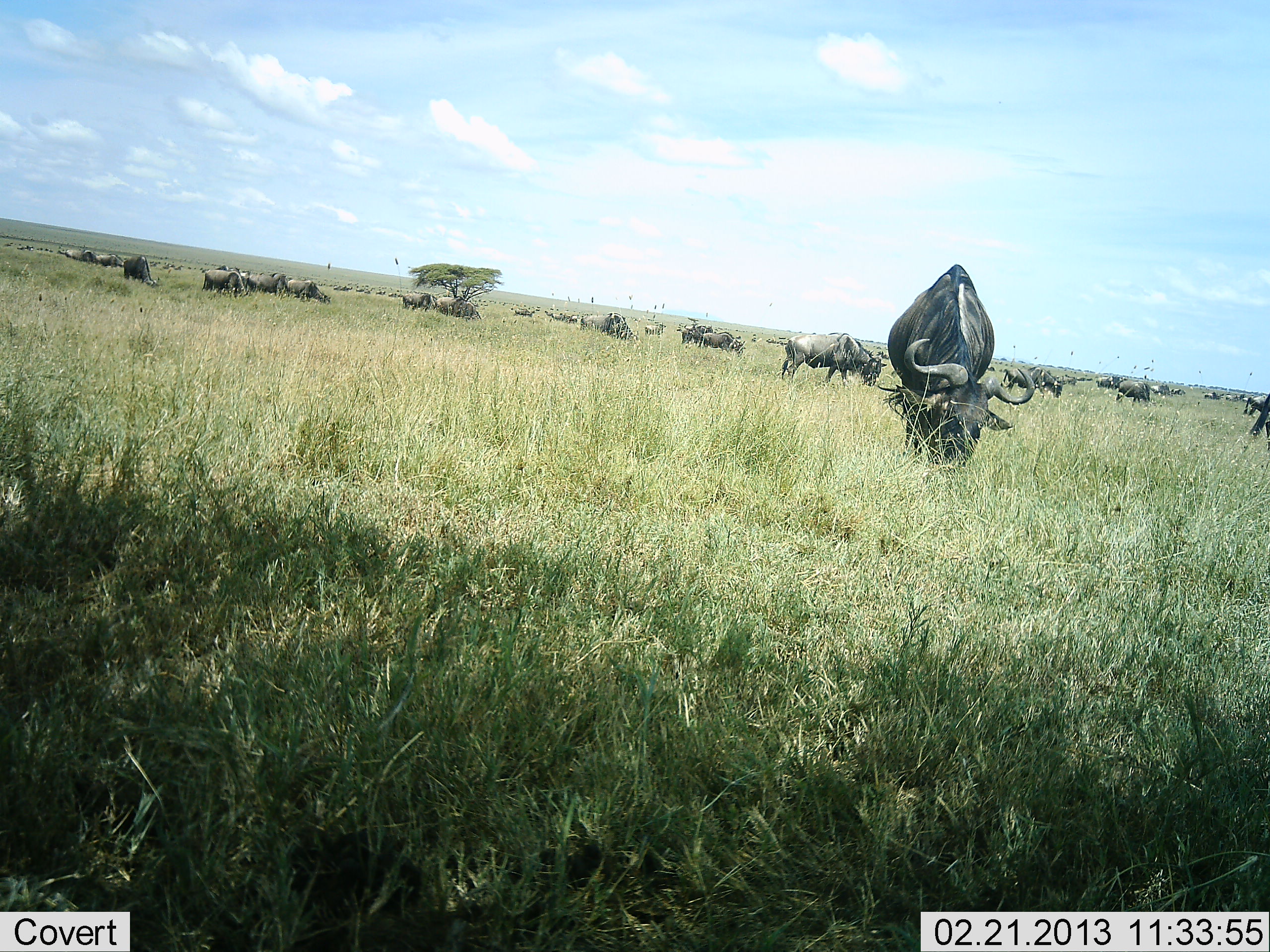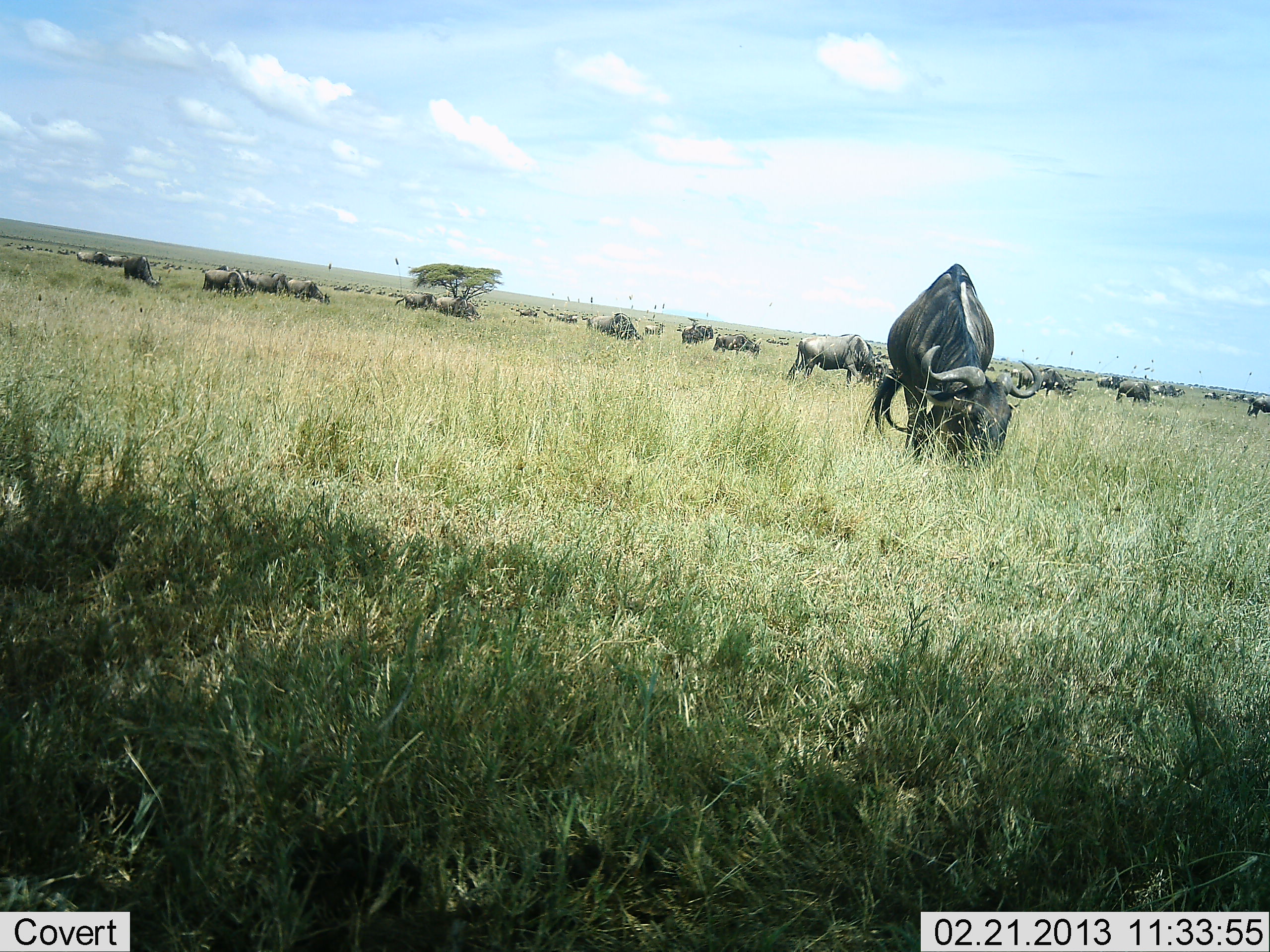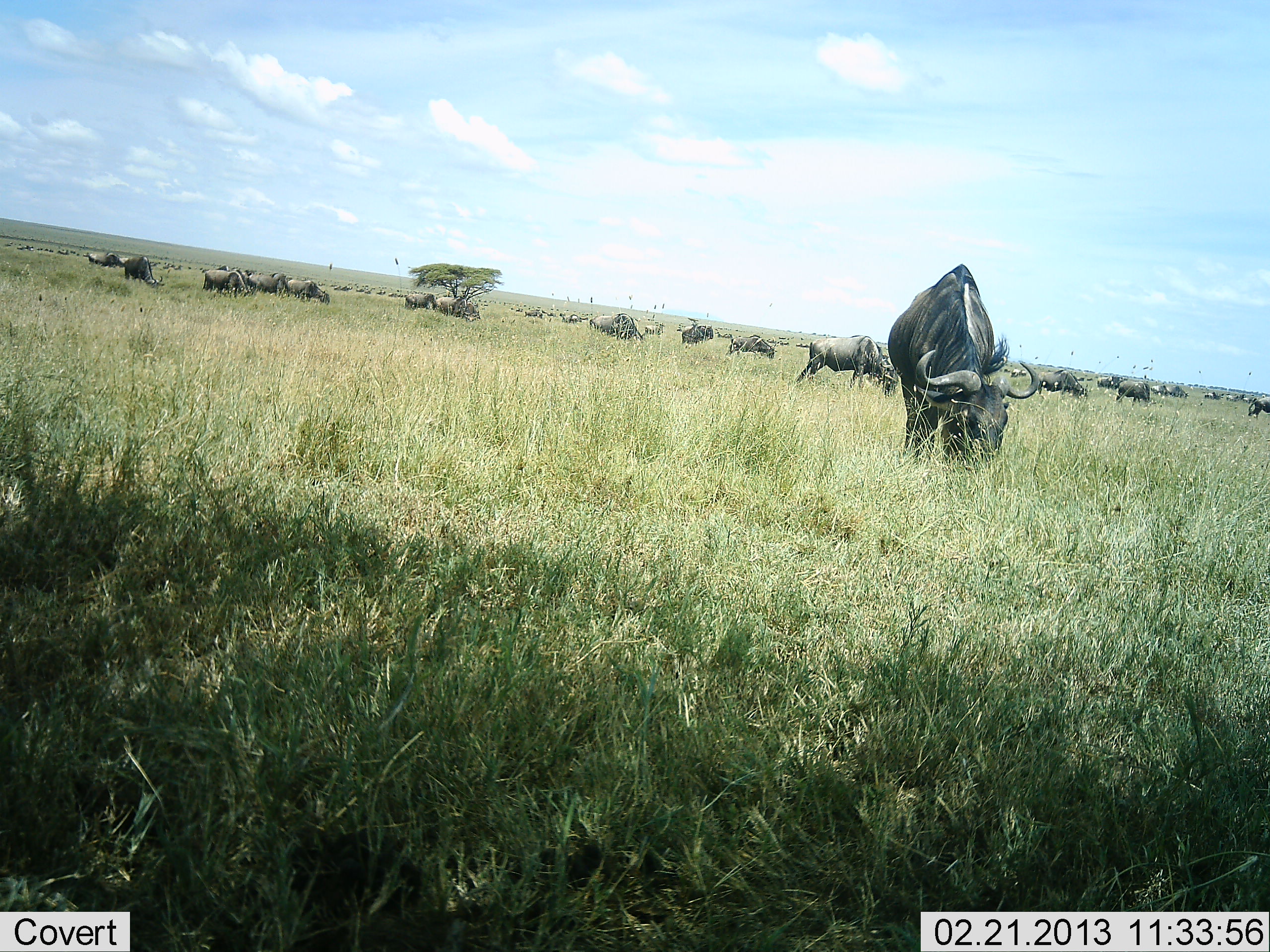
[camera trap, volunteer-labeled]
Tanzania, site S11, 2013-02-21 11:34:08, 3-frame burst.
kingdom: Animalia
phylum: Chordata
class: Mammalia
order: Artiodactyla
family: Bovidae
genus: Connochaetes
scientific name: Connochaetes taurinus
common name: blue wildebeest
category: wildebeest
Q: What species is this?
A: Wildebeest (blue wildebeest) (Connochaetes taurinus).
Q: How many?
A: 11-50.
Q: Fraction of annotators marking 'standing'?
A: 47%.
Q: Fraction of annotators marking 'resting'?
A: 5%.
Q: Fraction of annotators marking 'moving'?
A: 67%.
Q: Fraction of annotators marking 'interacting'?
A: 0%.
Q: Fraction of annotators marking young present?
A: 0%.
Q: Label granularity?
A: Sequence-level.